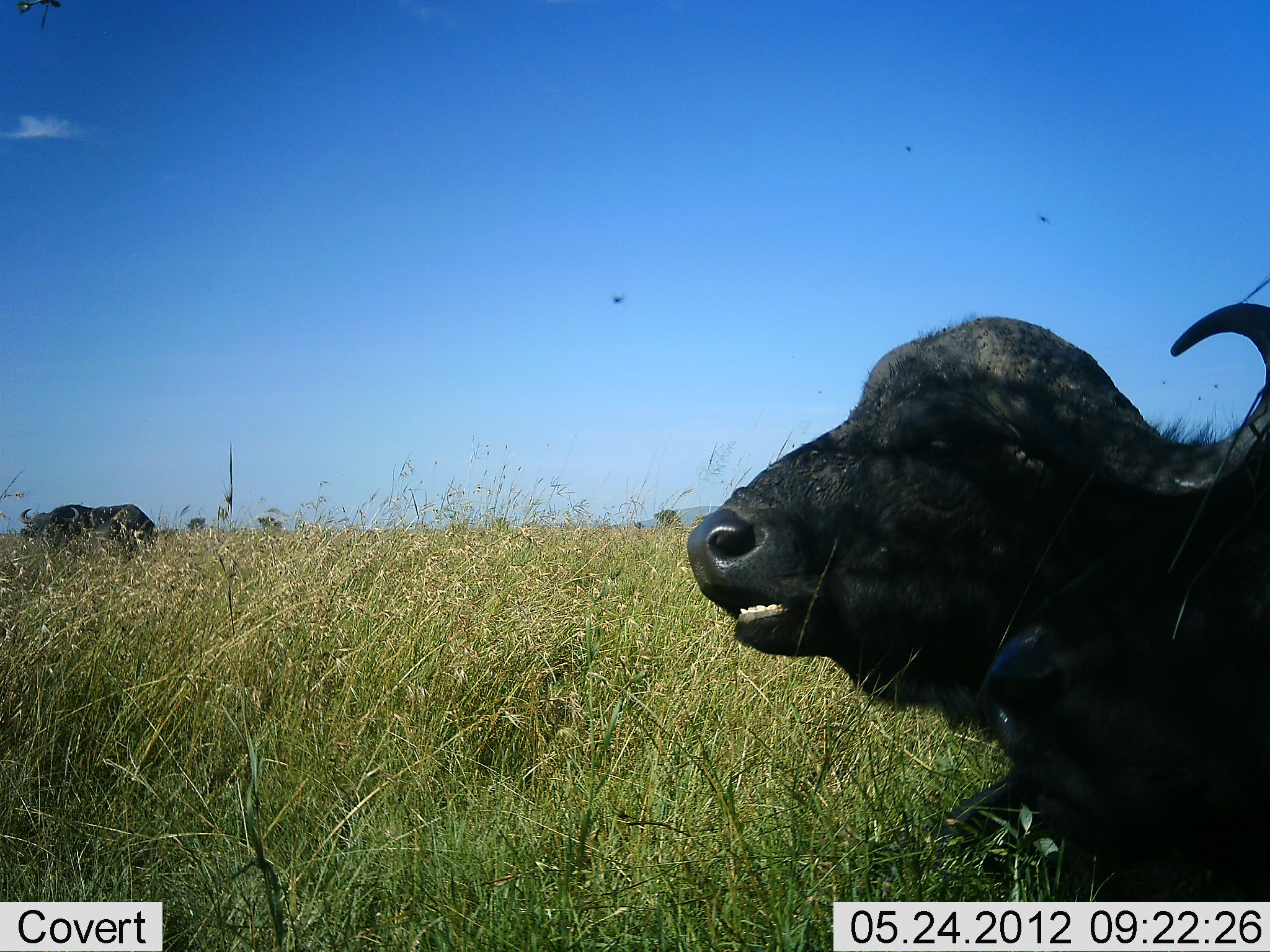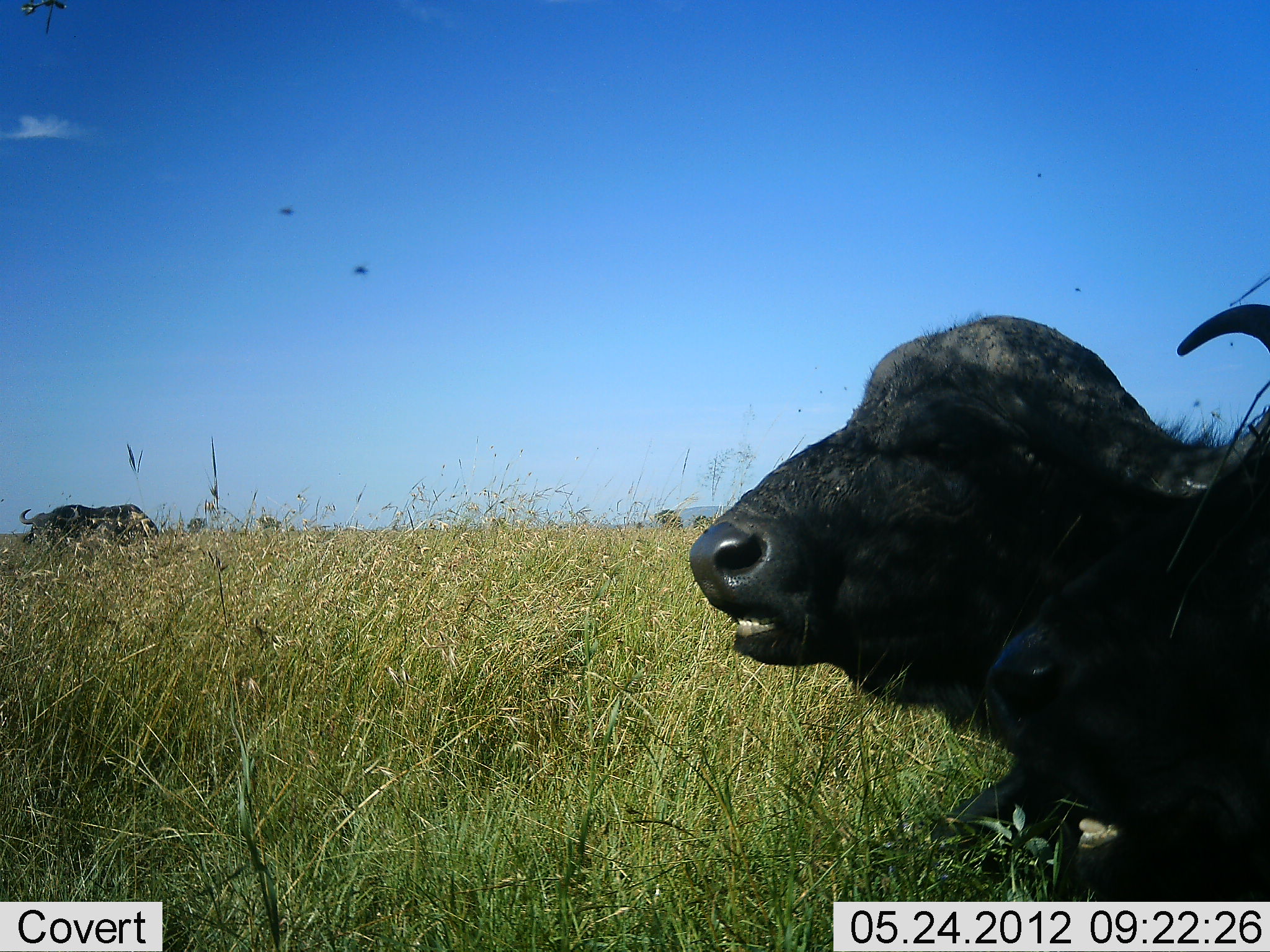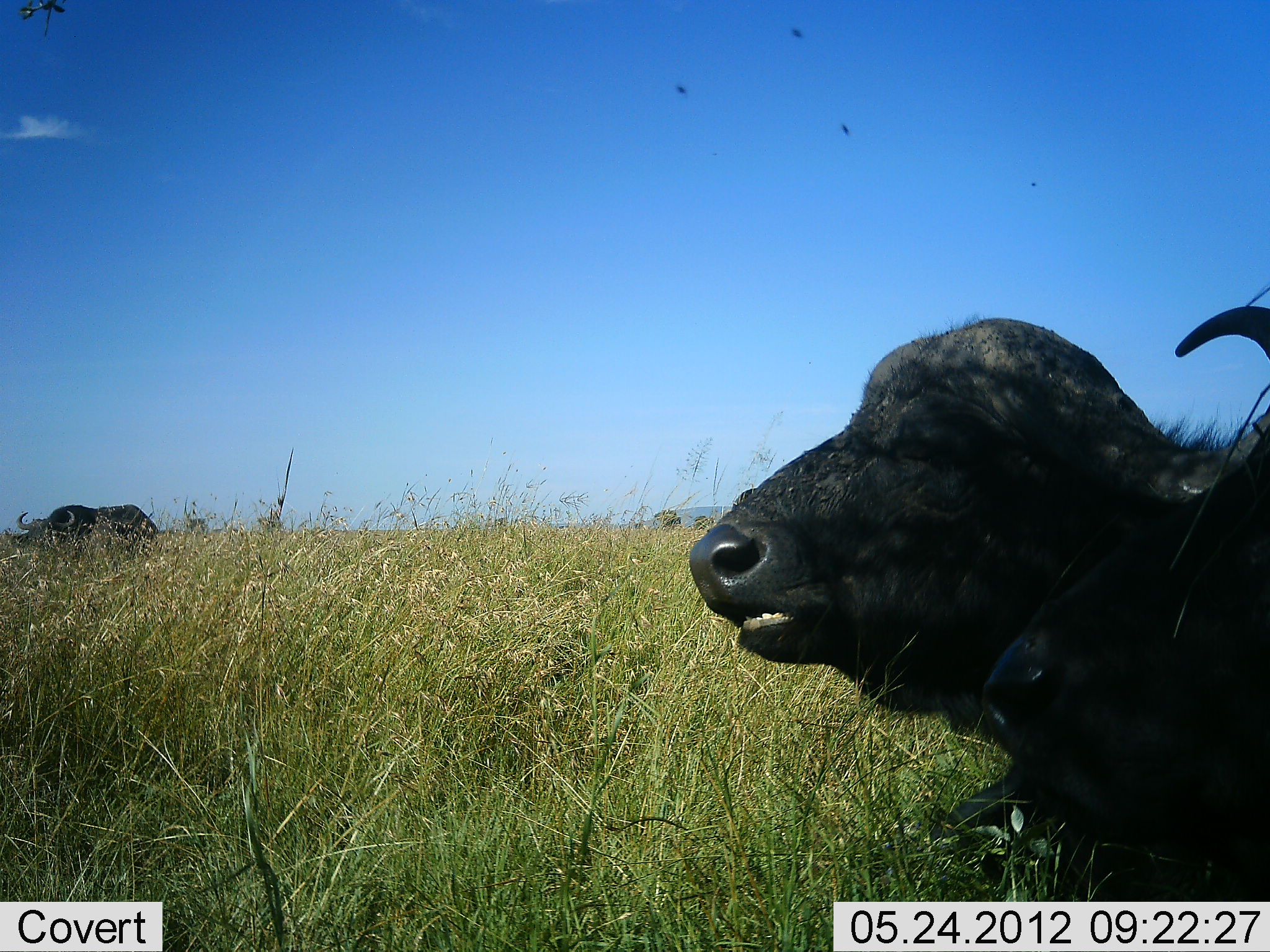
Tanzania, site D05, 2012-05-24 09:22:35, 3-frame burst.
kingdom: Animalia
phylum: Chordata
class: Mammalia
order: Artiodactyla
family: Bovidae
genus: Syncerus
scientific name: Syncerus caffer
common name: cape buffalo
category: buffalo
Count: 2.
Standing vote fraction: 50%.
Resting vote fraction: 100%.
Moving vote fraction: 0%.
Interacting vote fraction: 0%.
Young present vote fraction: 0%.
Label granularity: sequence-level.